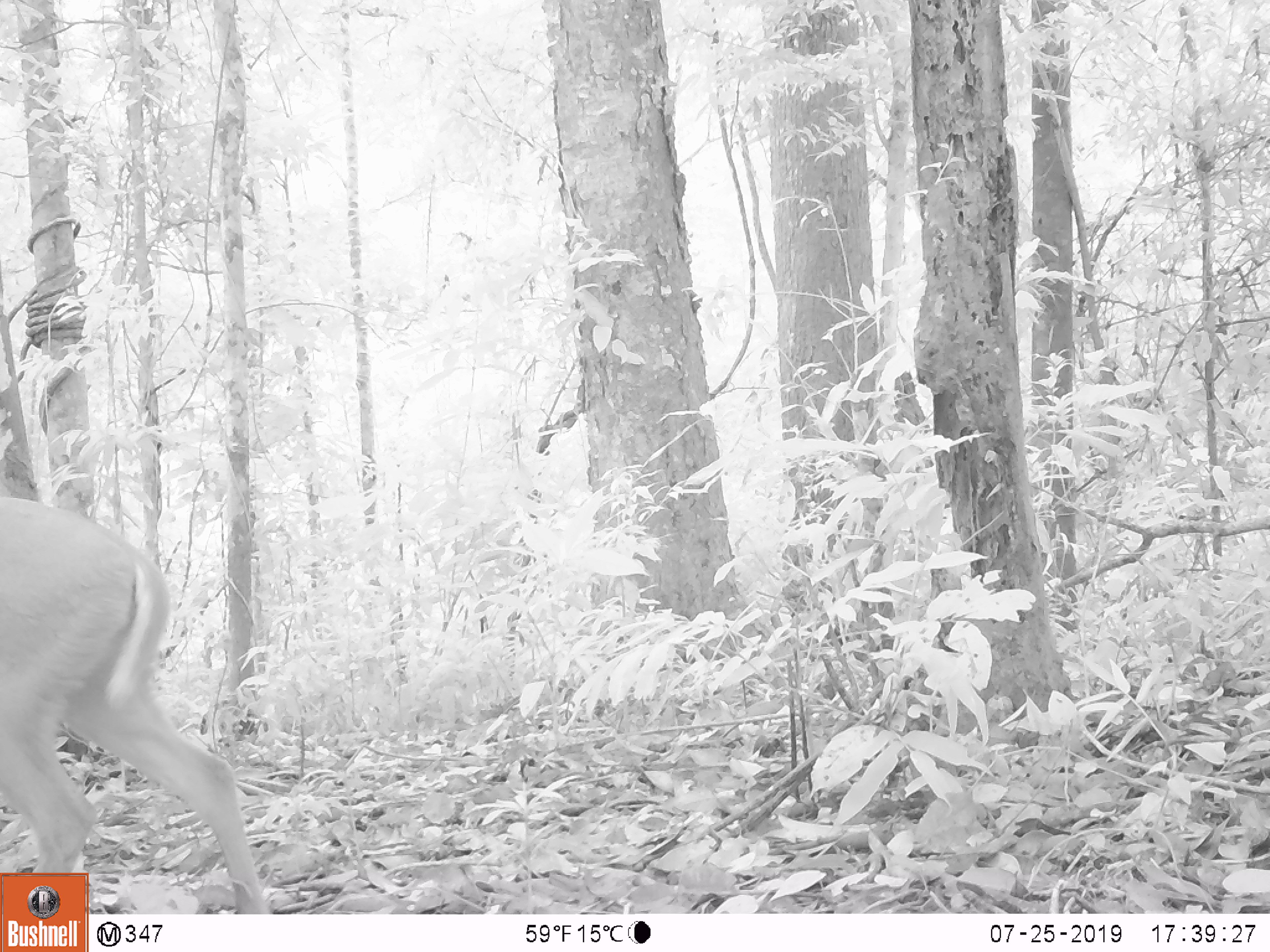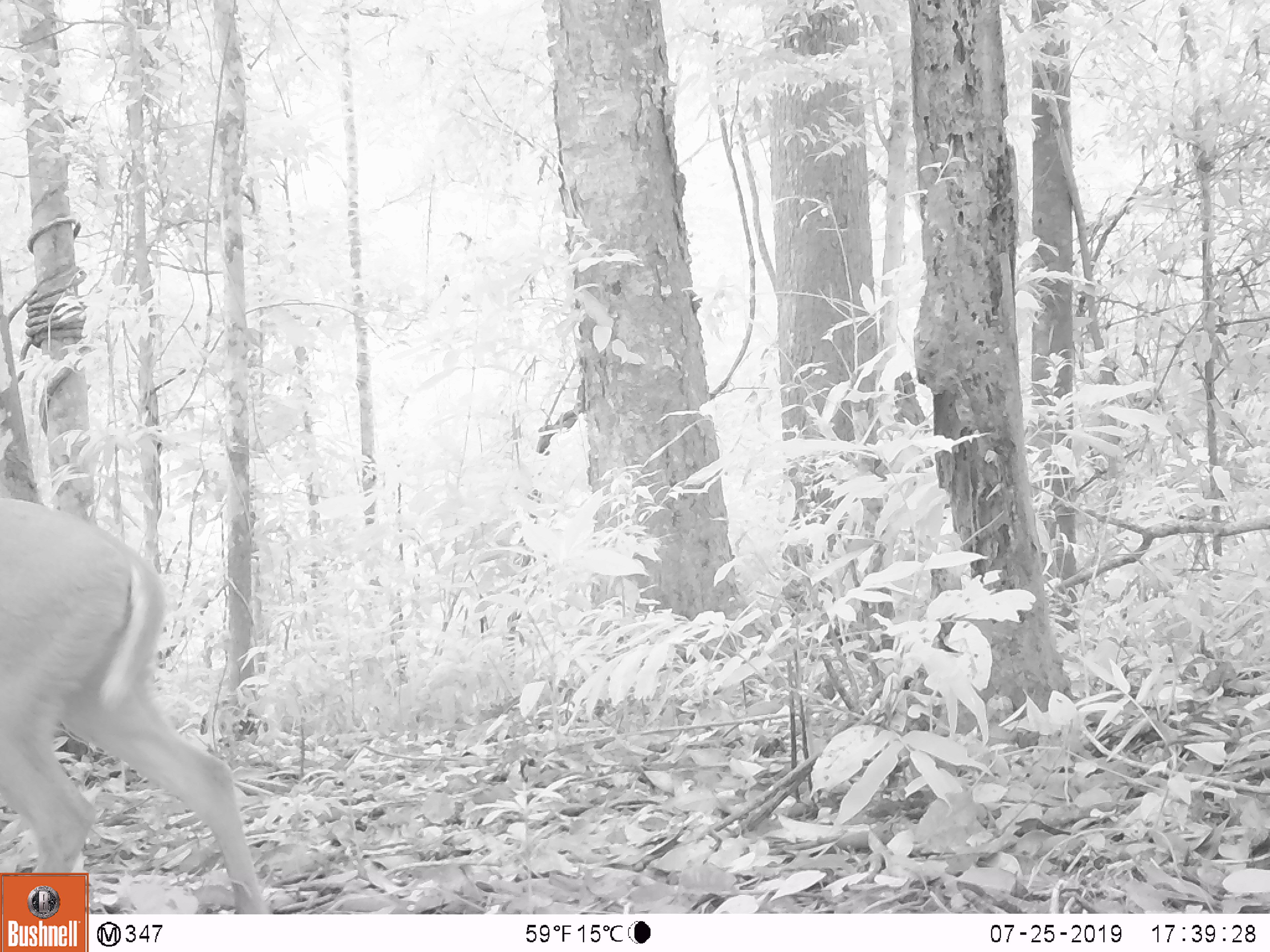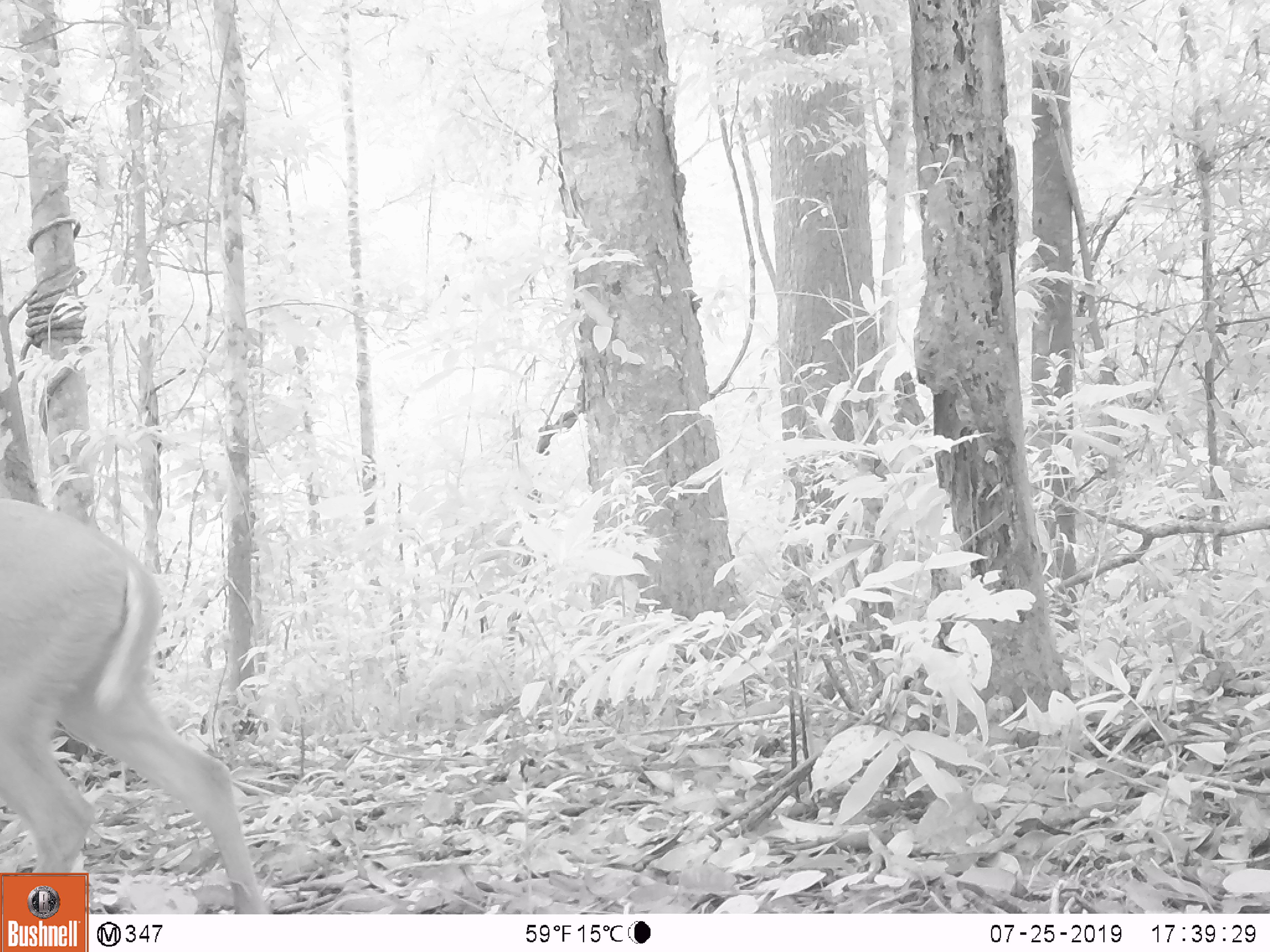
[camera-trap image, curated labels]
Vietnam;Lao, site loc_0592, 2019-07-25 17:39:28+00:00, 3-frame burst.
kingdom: Animalia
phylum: Chordata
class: Mammalia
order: Artiodactyla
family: Cervidae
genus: Muntiacus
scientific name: Muntiacus muntjak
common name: red muntjac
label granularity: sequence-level